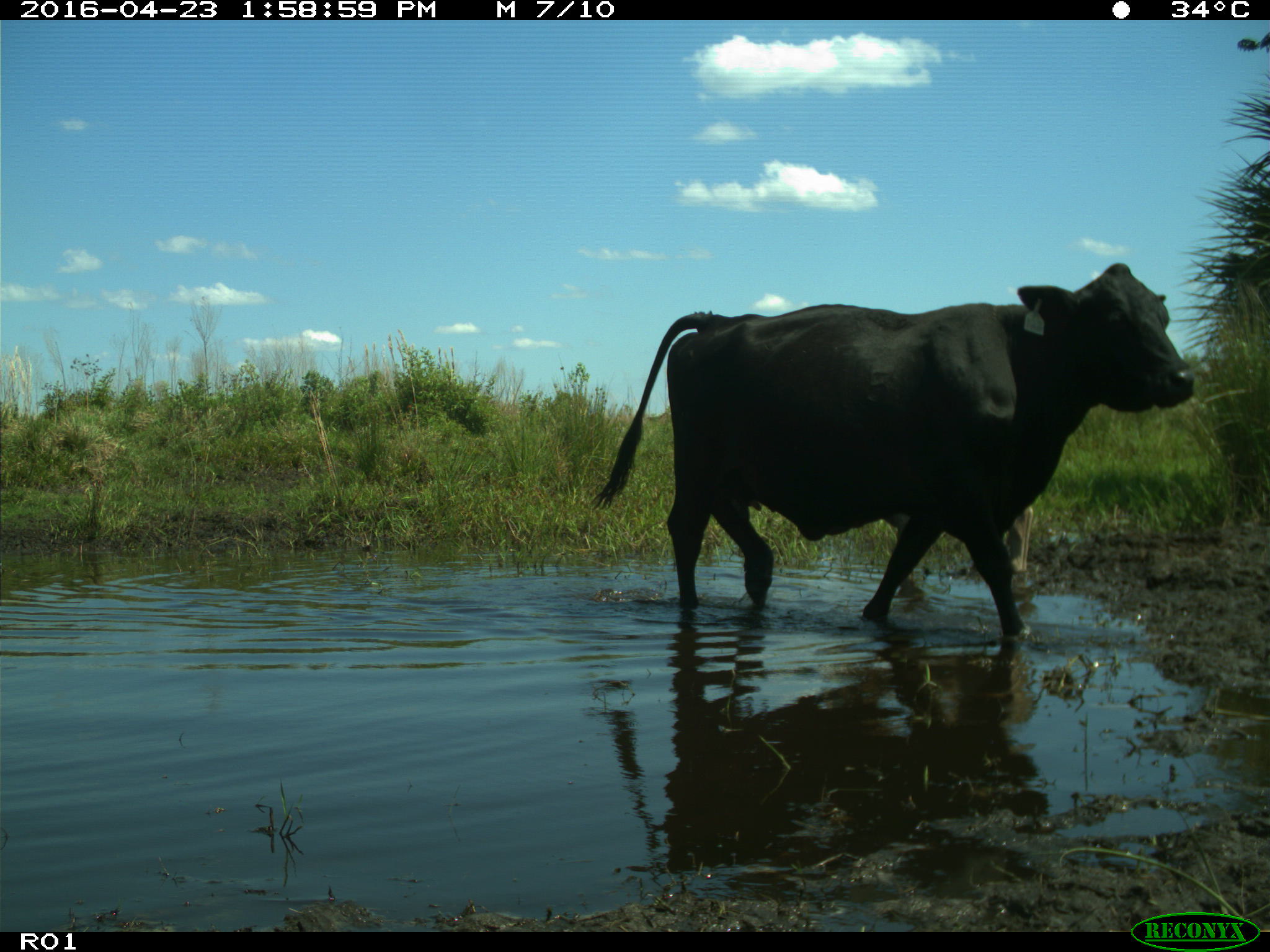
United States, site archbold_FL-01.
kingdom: Animalia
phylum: Chordata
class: Mammalia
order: Artiodactyla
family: Bovidae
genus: Bos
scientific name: Bos taurus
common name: domestic cow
Bos taurus (domestic cow).